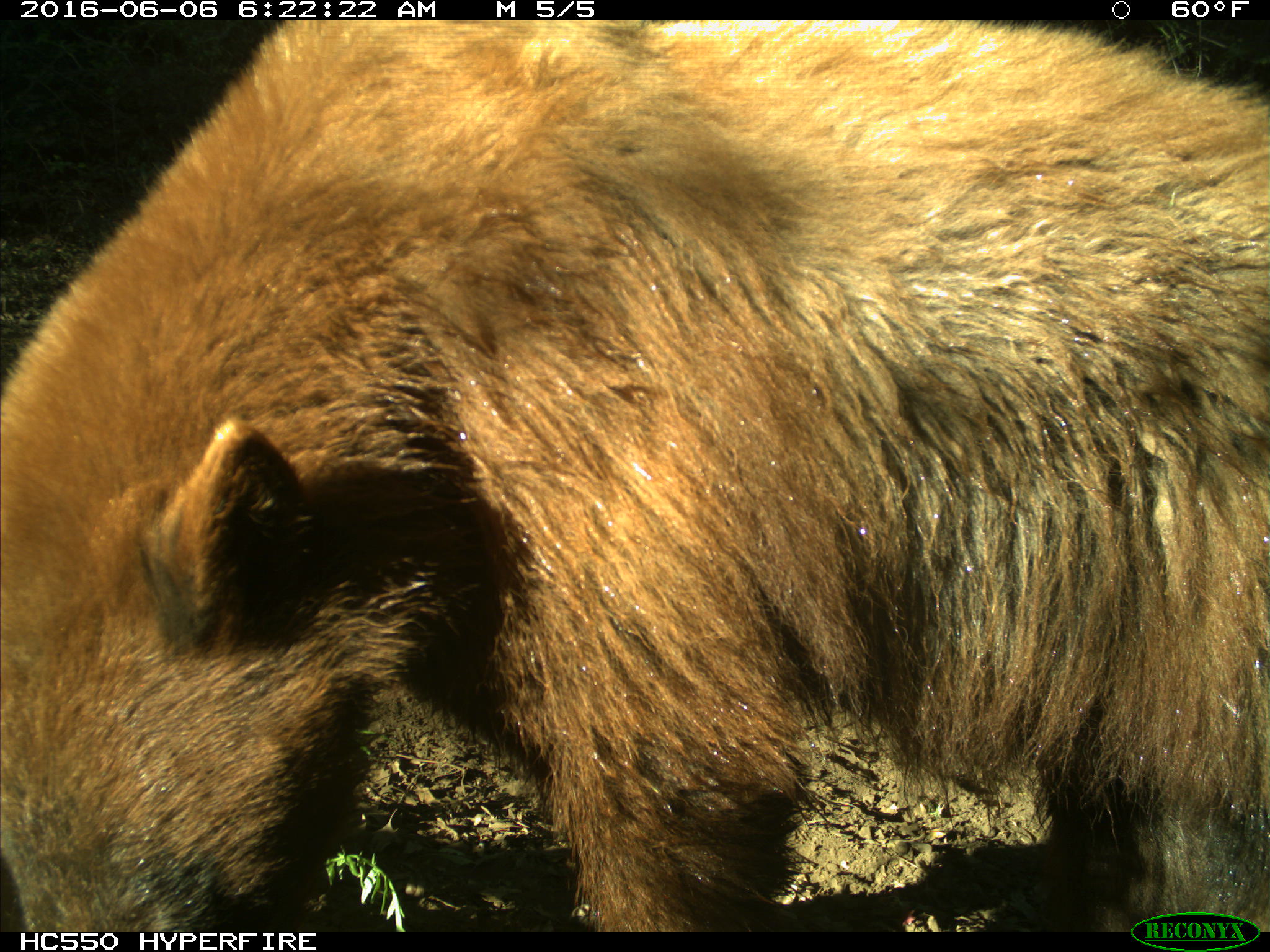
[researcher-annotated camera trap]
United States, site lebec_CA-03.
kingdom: Animalia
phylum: Chordata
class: Mammalia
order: Carnivora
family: Ursidae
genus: Ursus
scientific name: Ursus americanus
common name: american black bear